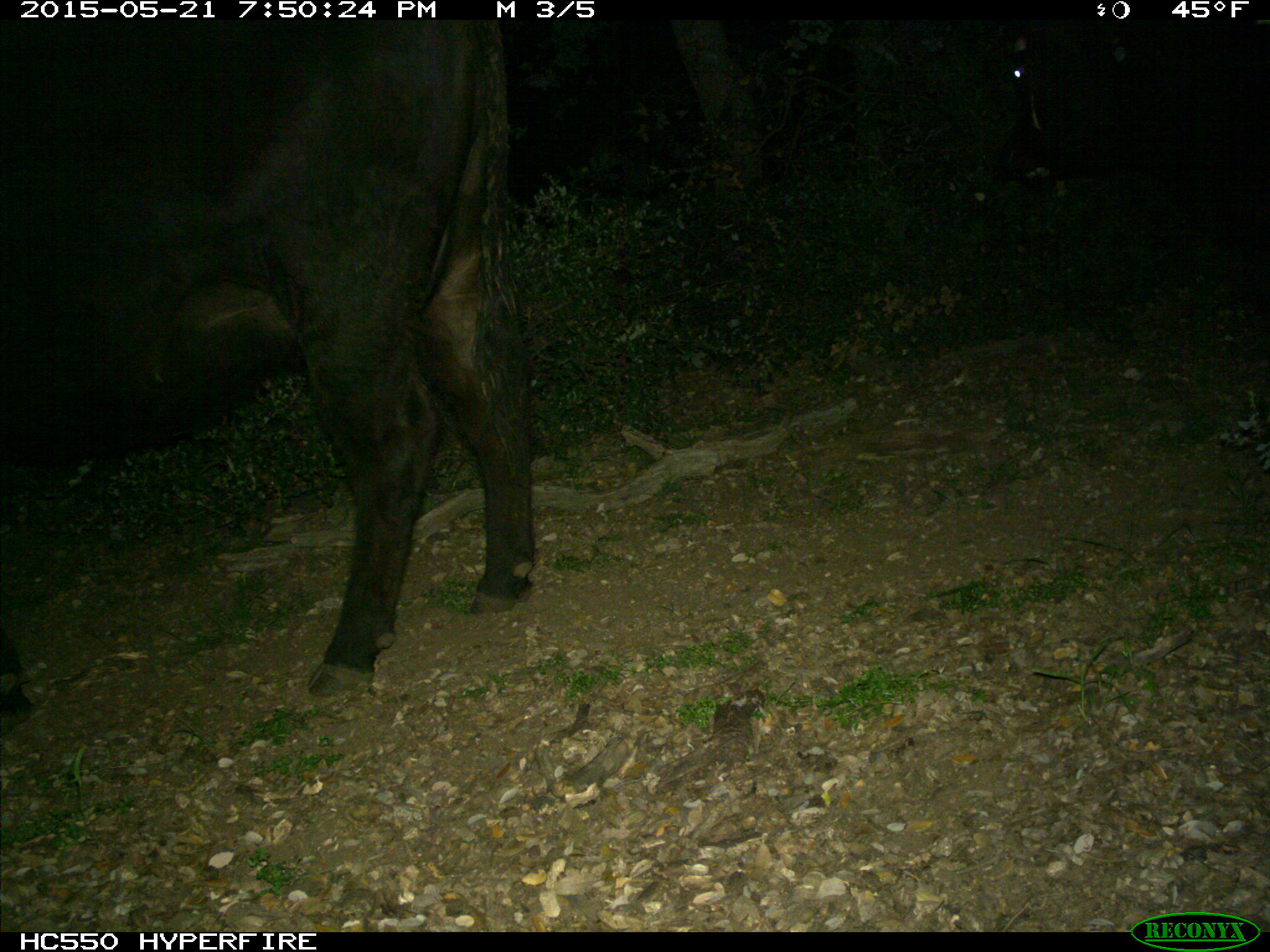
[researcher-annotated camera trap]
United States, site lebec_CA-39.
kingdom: Animalia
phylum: Chordata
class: Mammalia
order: Artiodactyla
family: Bovidae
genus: Bos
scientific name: Bos taurus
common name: domestic cow